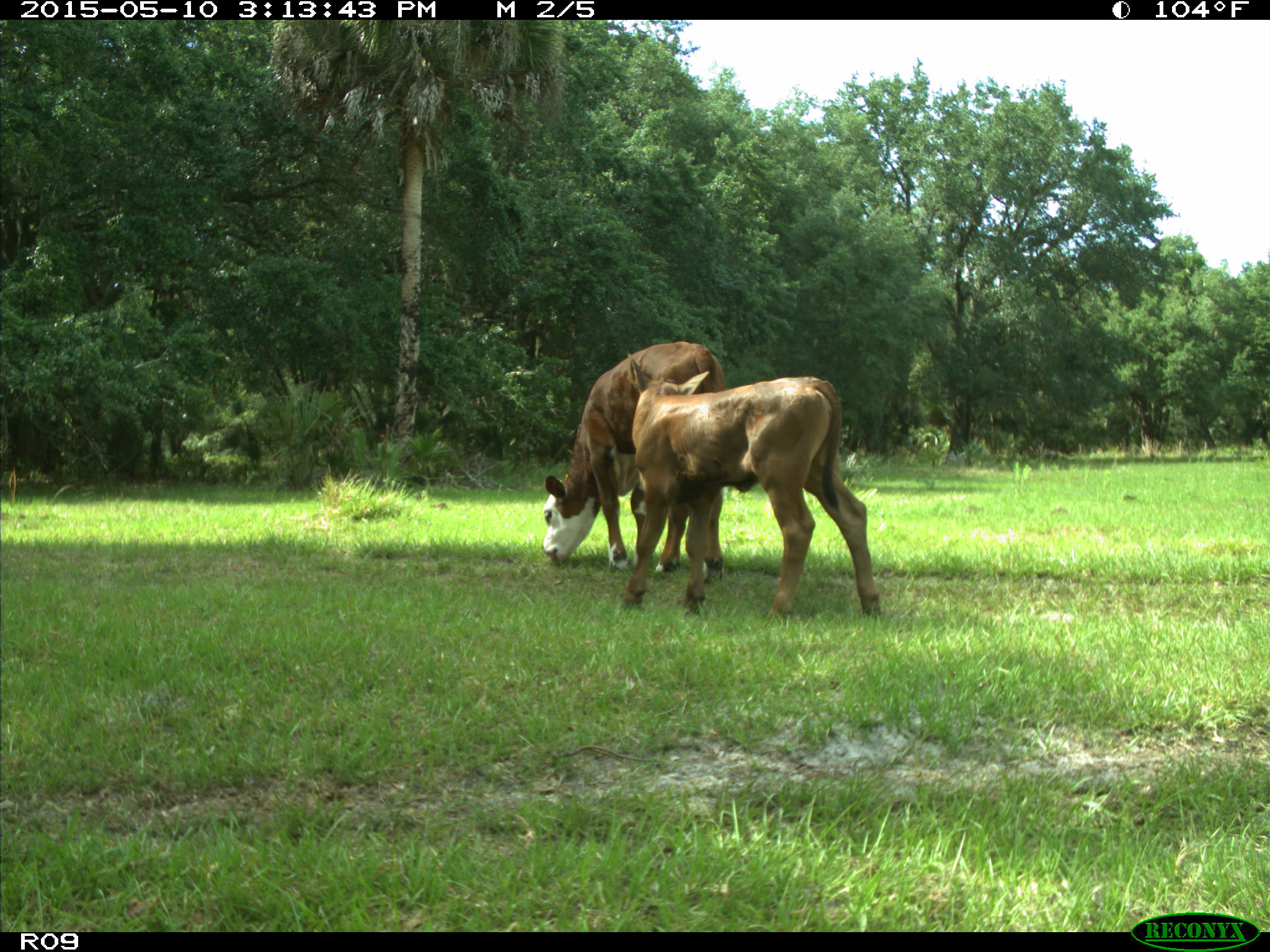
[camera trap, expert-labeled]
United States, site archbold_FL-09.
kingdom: Animalia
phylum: Chordata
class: Mammalia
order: Artiodactyla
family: Bovidae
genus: Bos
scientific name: Bos taurus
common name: domestic cow